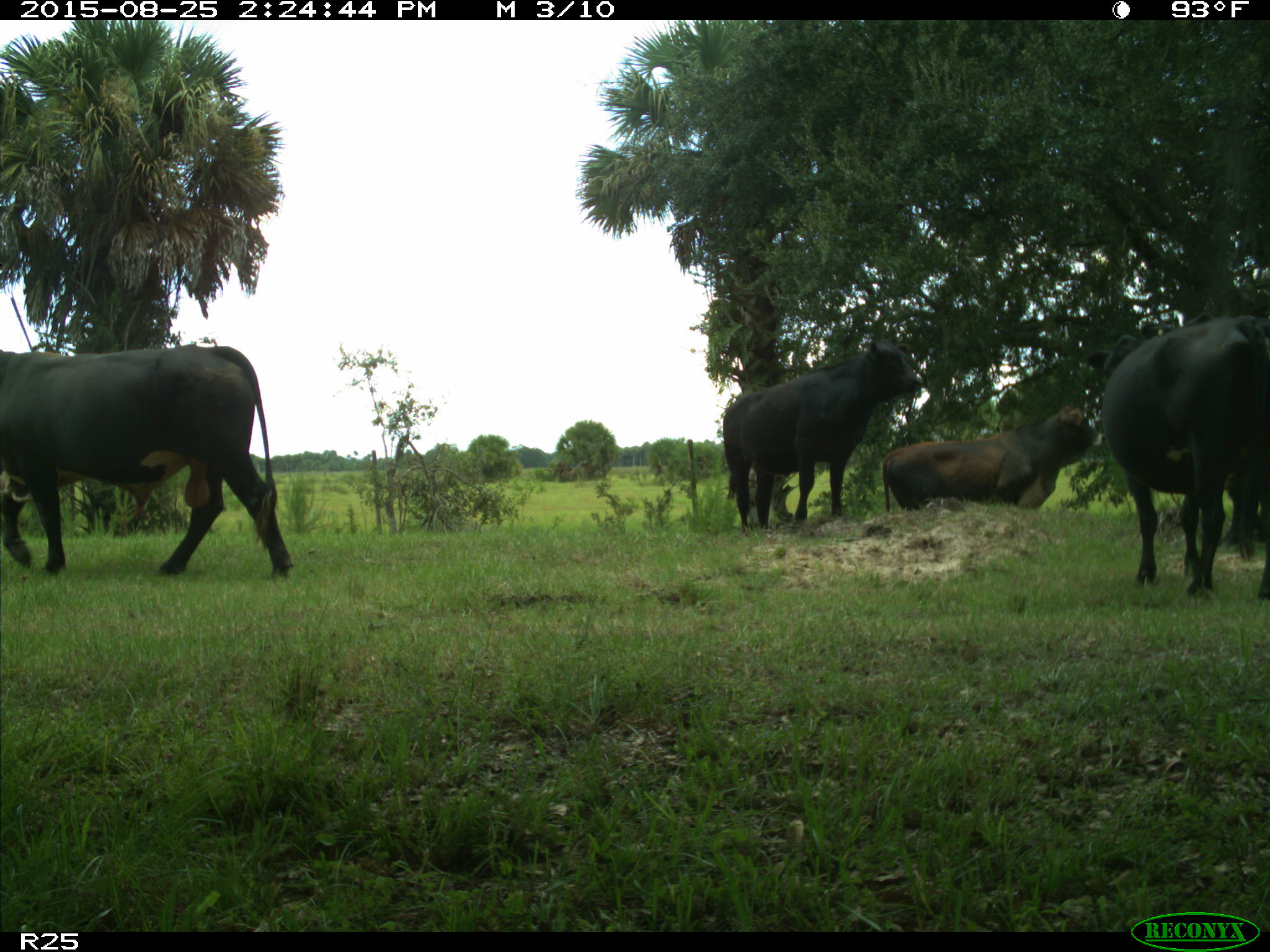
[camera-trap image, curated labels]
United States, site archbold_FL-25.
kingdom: Animalia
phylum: Chordata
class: Mammalia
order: Artiodactyla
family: Bovidae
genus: Bos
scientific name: Bos taurus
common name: domestic cow